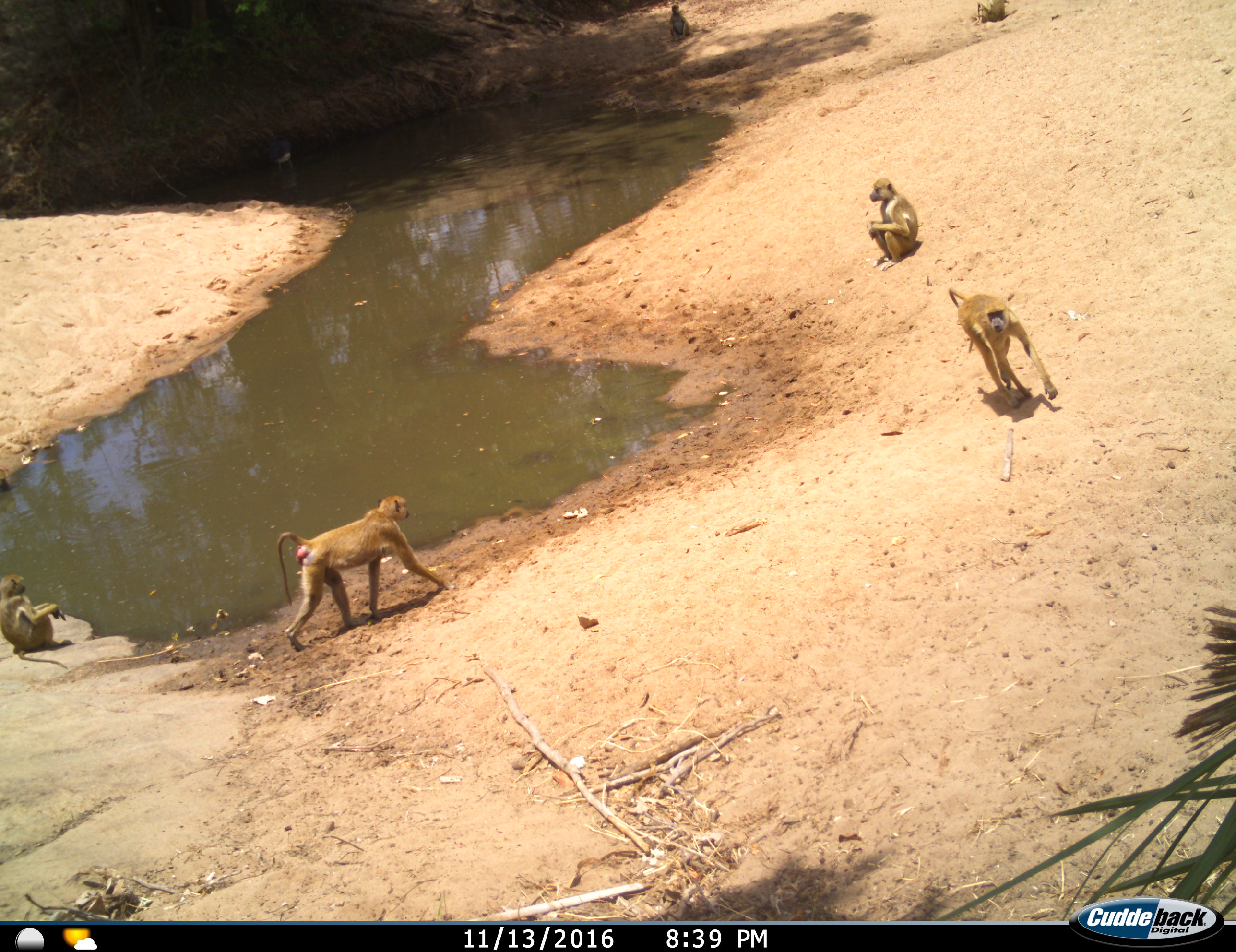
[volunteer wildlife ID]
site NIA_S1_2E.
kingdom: Animalia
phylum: Chordata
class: Mammalia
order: Primates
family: Cercopithecidae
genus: Papio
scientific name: Papio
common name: baboon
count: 6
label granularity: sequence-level